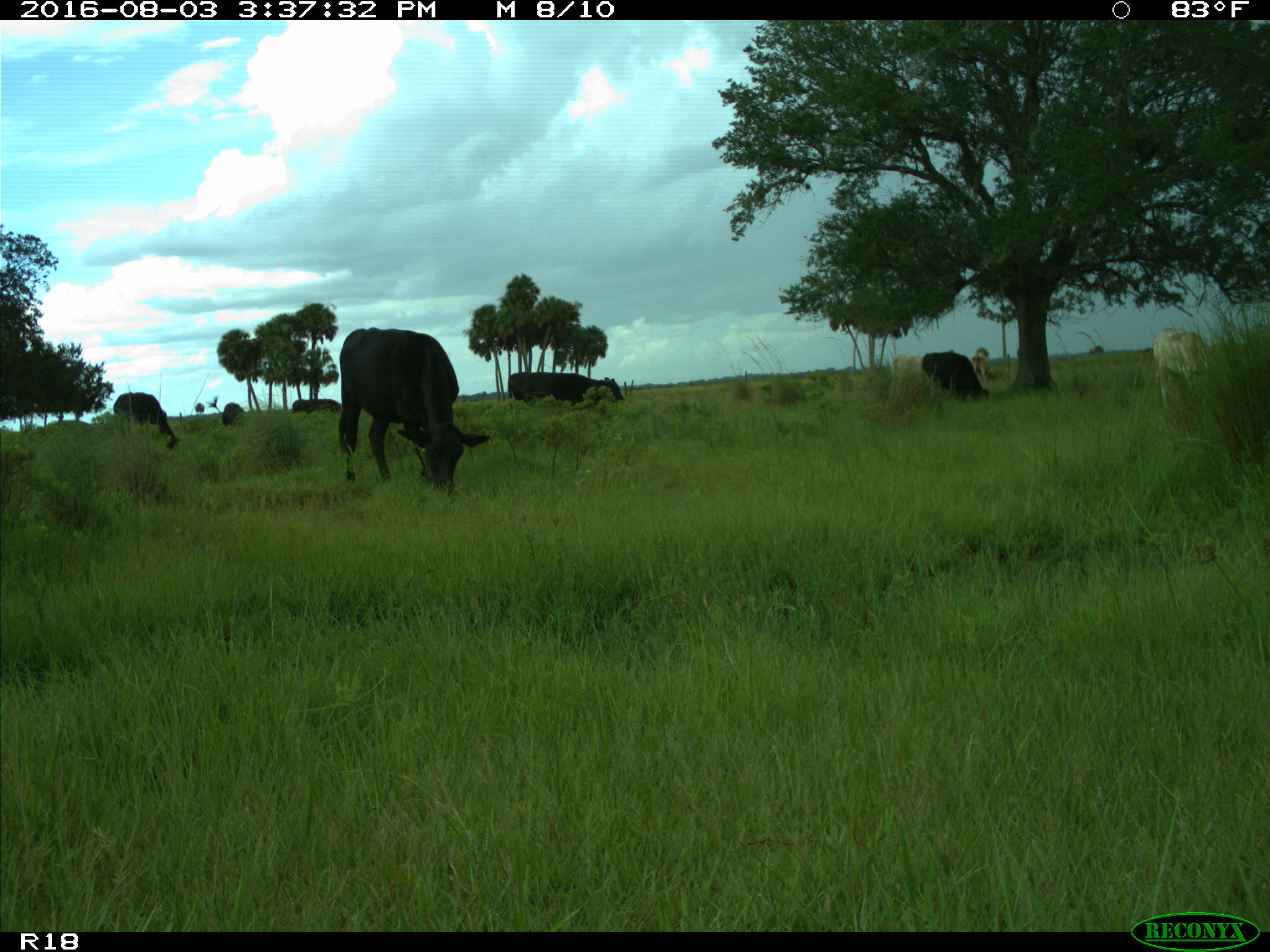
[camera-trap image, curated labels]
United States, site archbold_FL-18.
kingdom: Animalia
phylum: Chordata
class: Mammalia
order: Artiodactyla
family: Bovidae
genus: Bos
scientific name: Bos taurus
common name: domestic cow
Bos taurus (domestic cow).